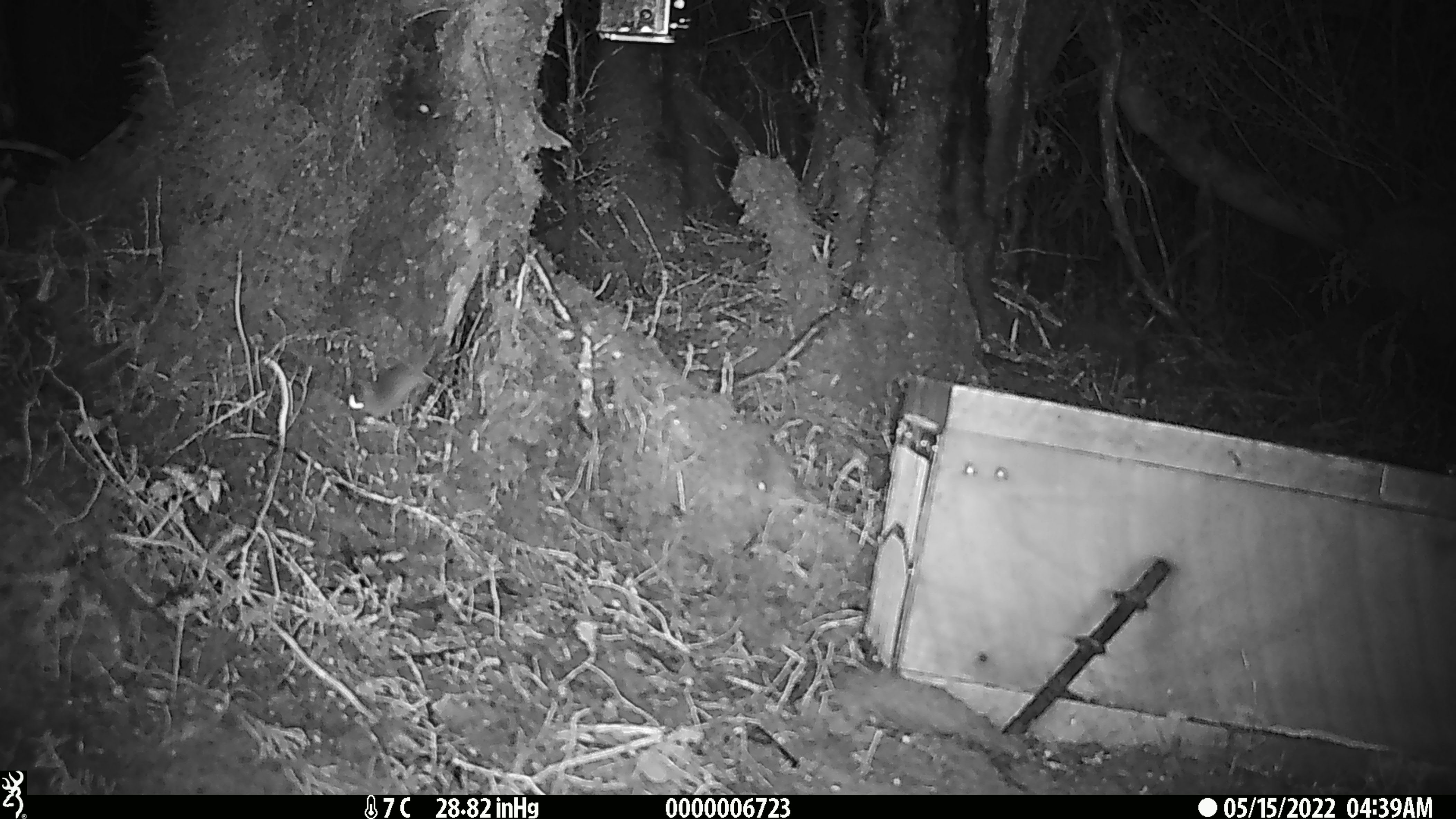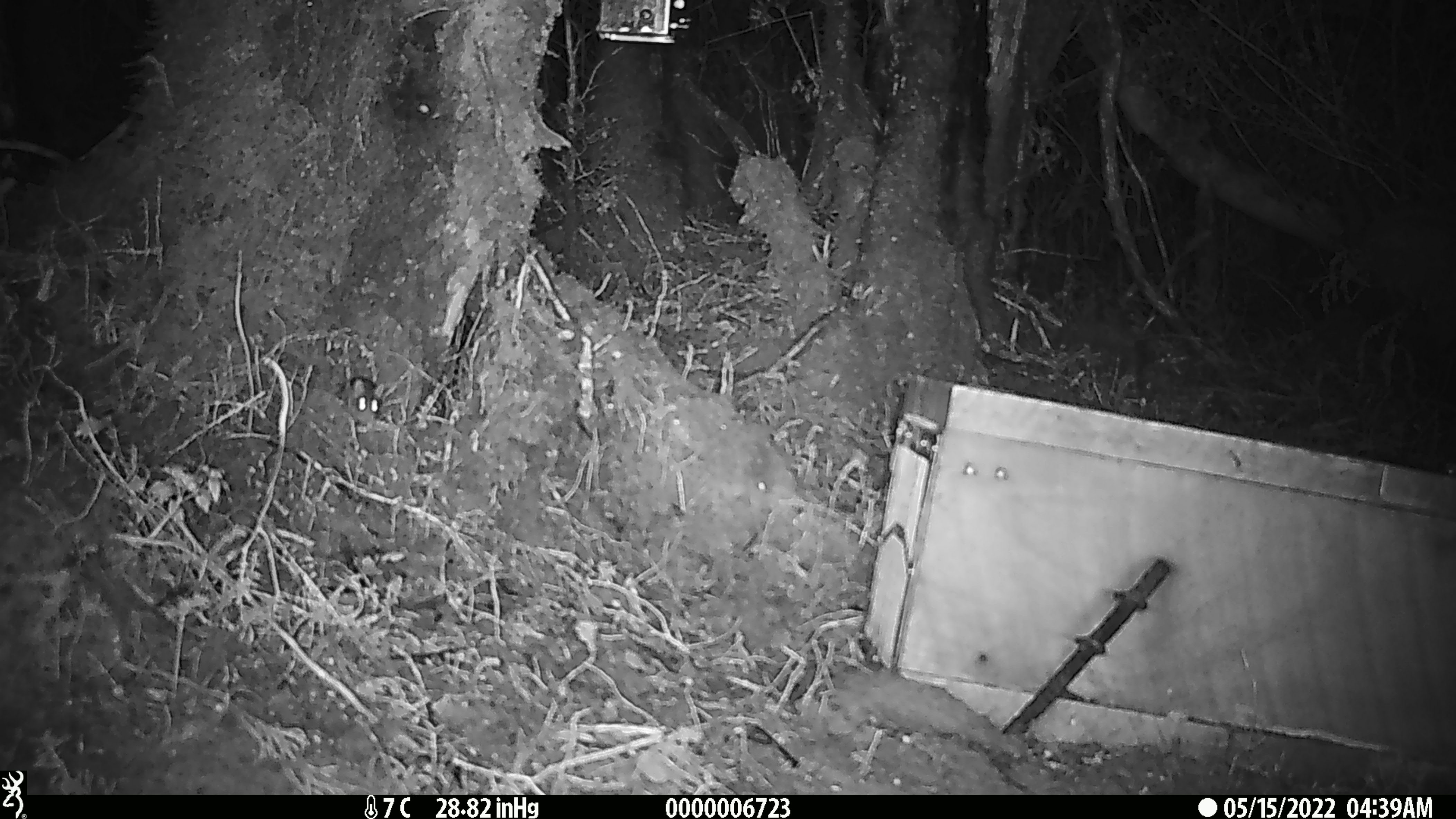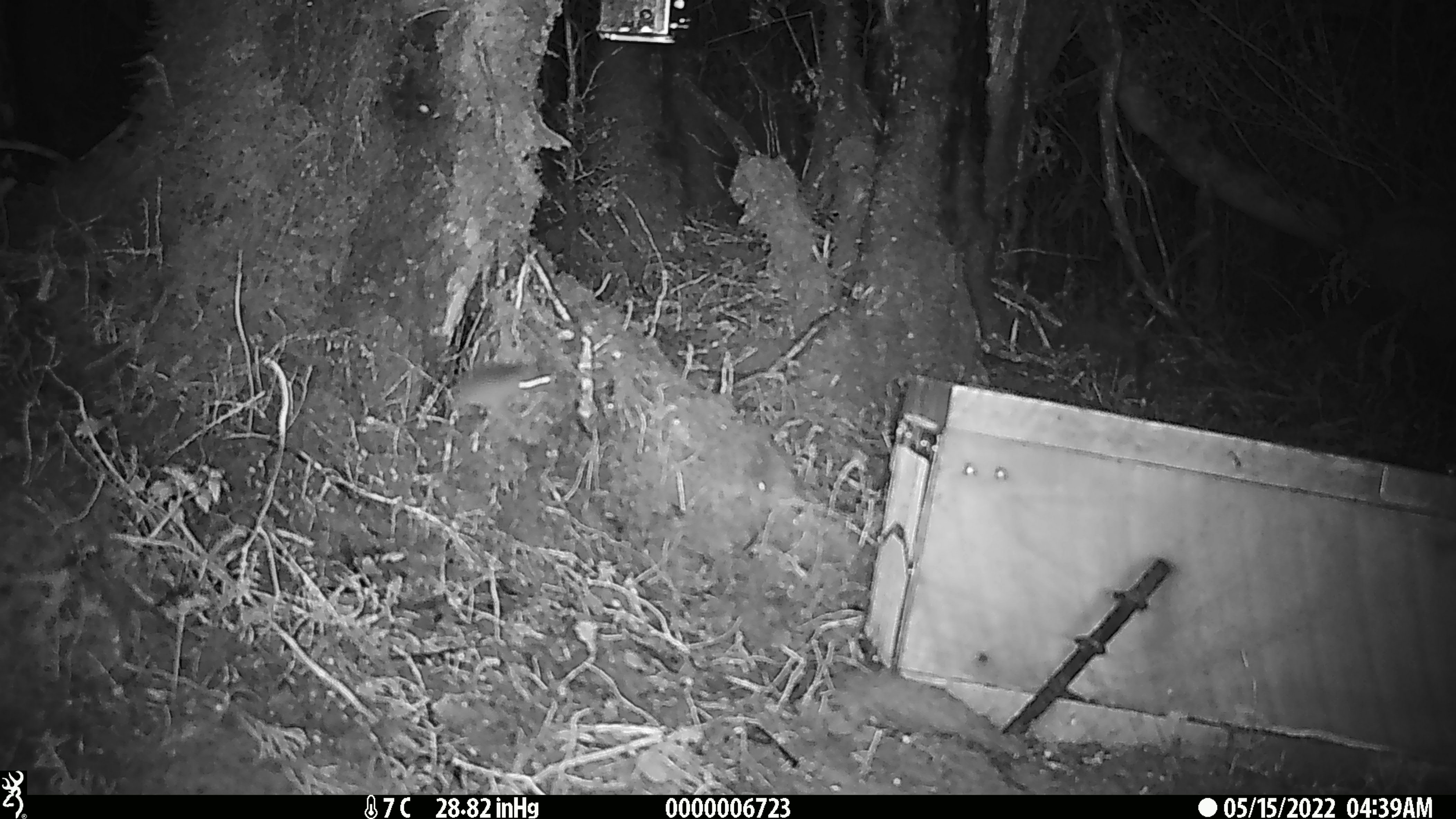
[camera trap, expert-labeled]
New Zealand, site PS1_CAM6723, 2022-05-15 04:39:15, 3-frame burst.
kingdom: Animalia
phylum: Chordata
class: Mammalia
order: Rodentia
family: Muridae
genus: Mus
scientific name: Mus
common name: mouse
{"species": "mouse (Mus)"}